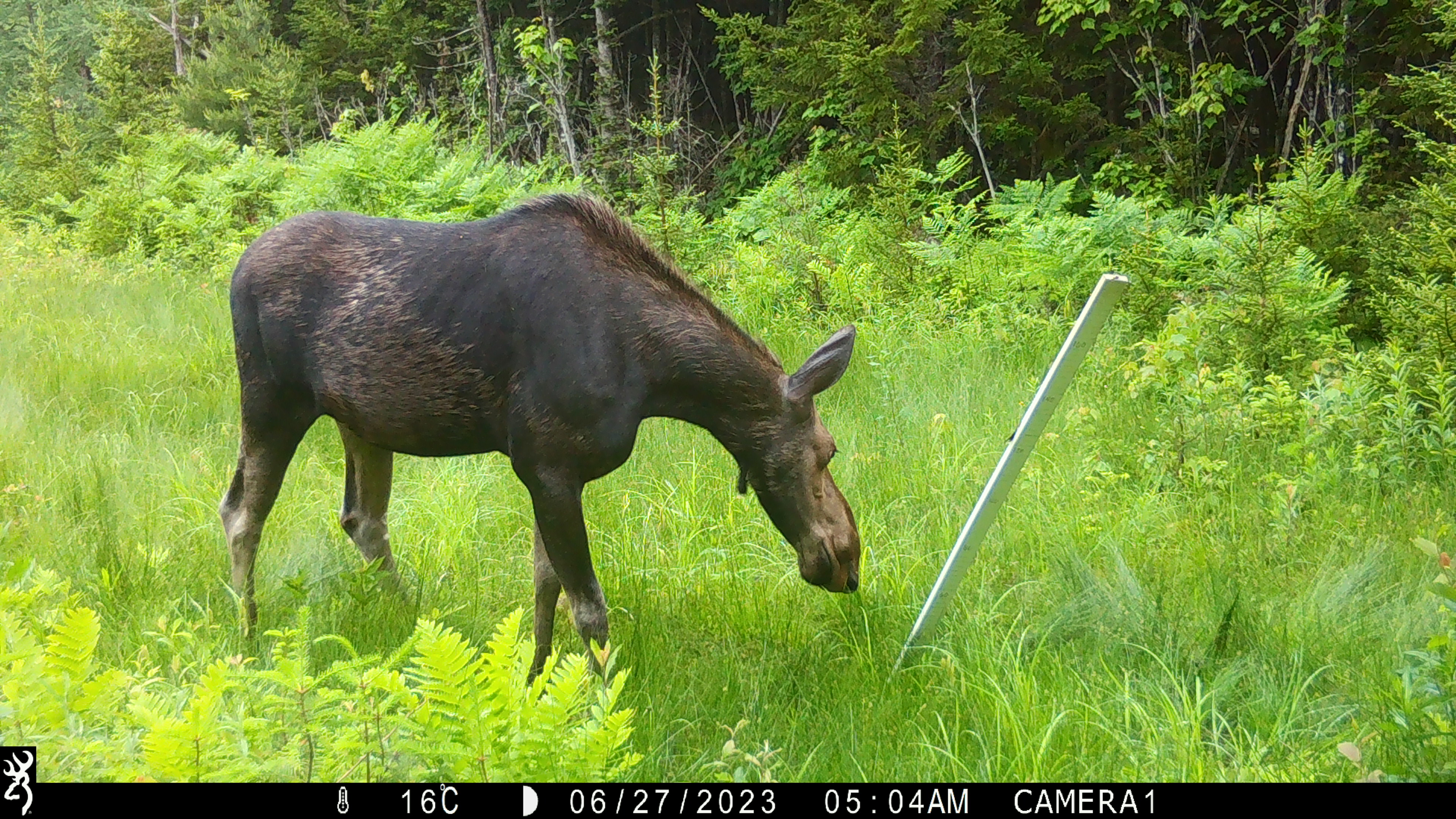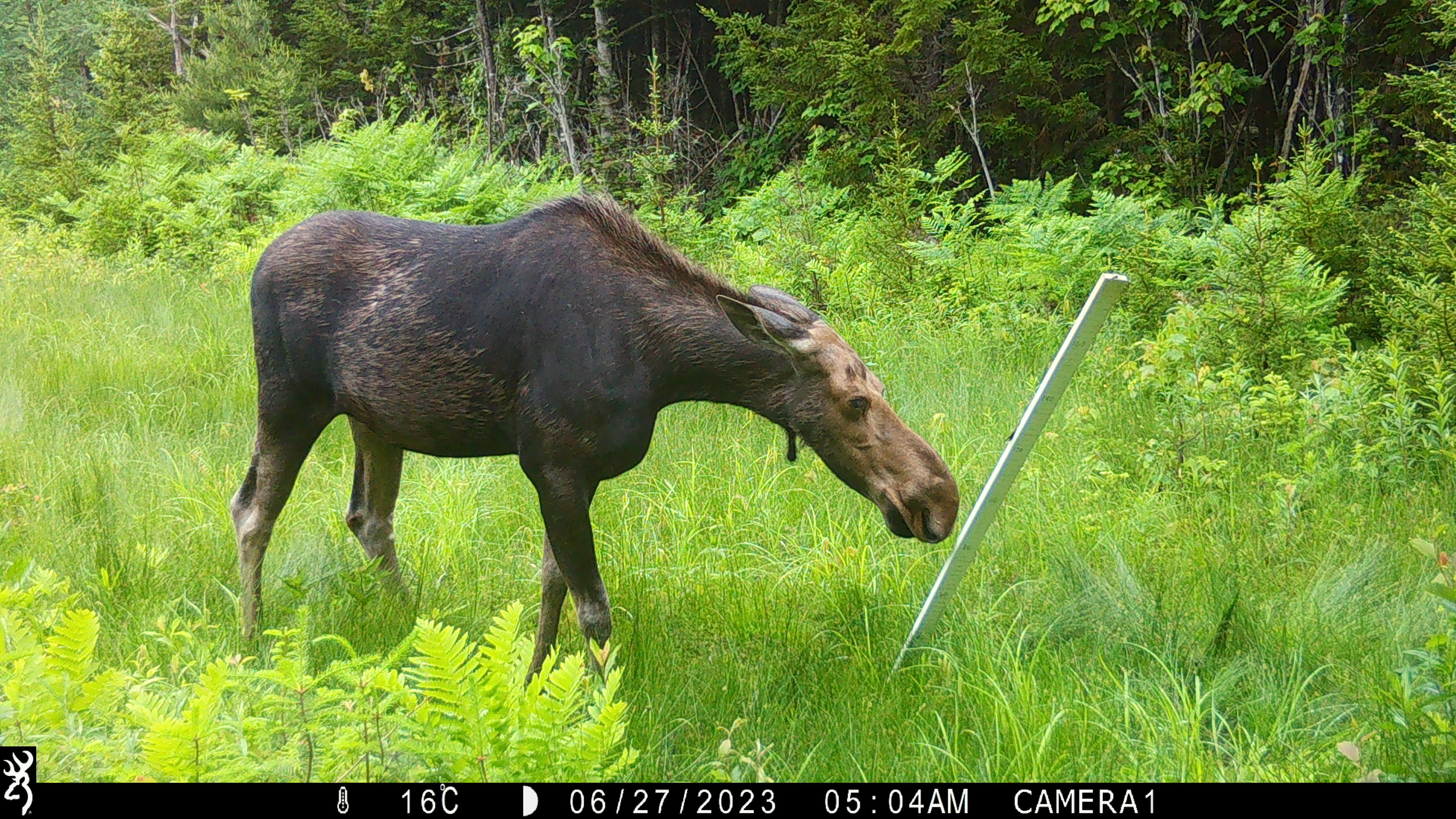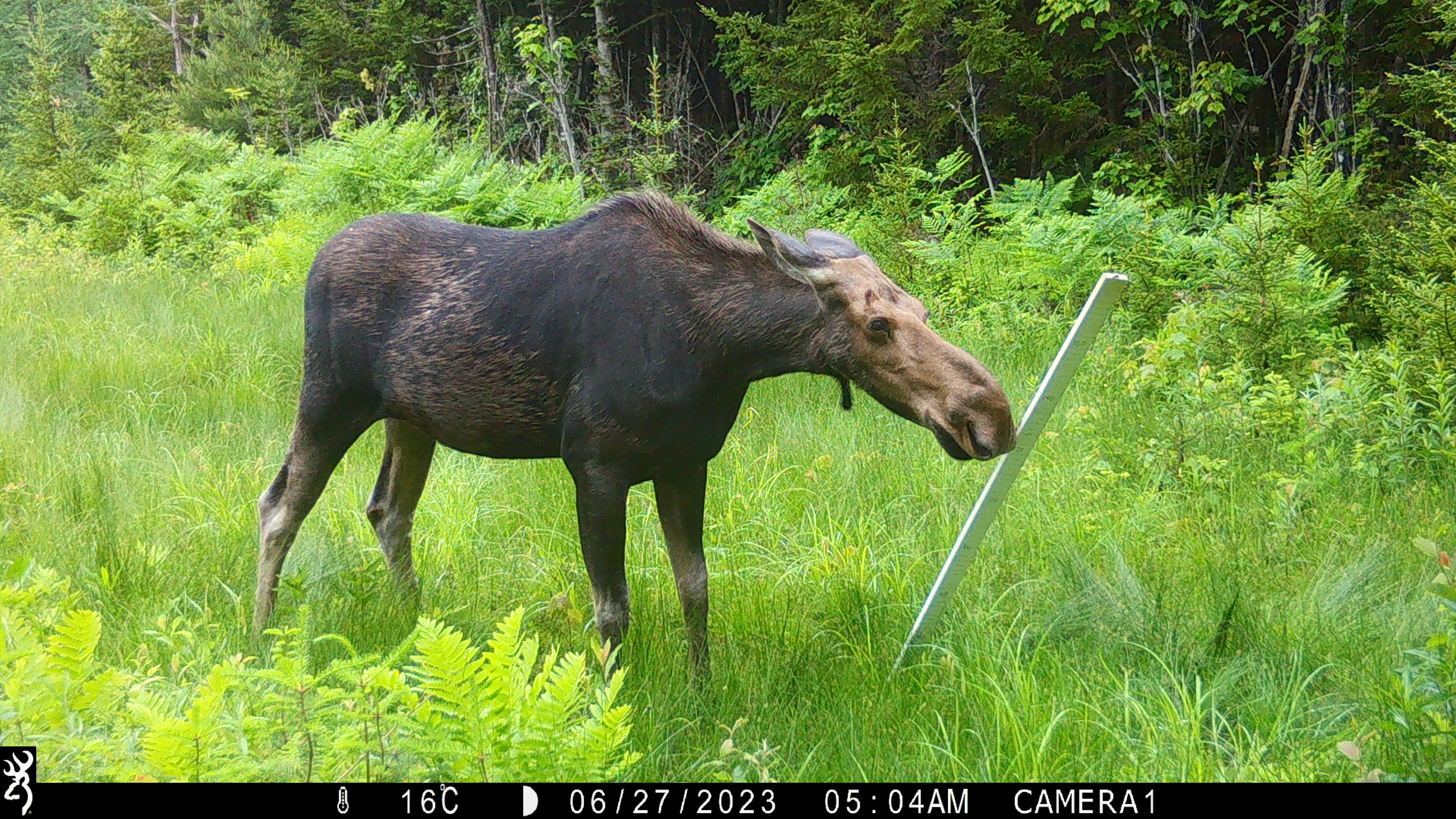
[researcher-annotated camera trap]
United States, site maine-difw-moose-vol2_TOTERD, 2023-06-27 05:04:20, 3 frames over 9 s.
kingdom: Animalia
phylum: Chordata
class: Mammalia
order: Artiodactyla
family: Cervidae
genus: Alces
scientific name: Alces alces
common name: moose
Moose (Alces alces).